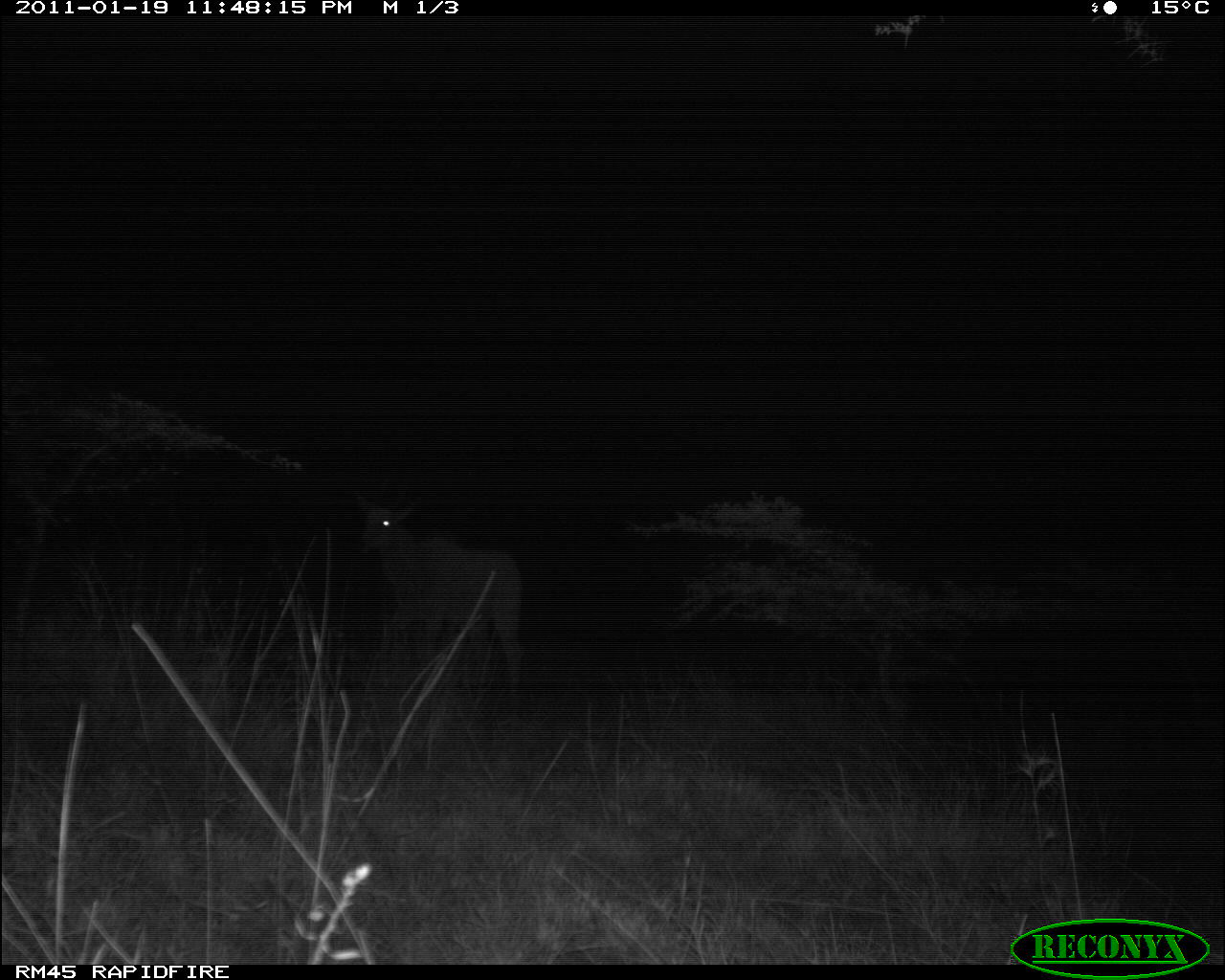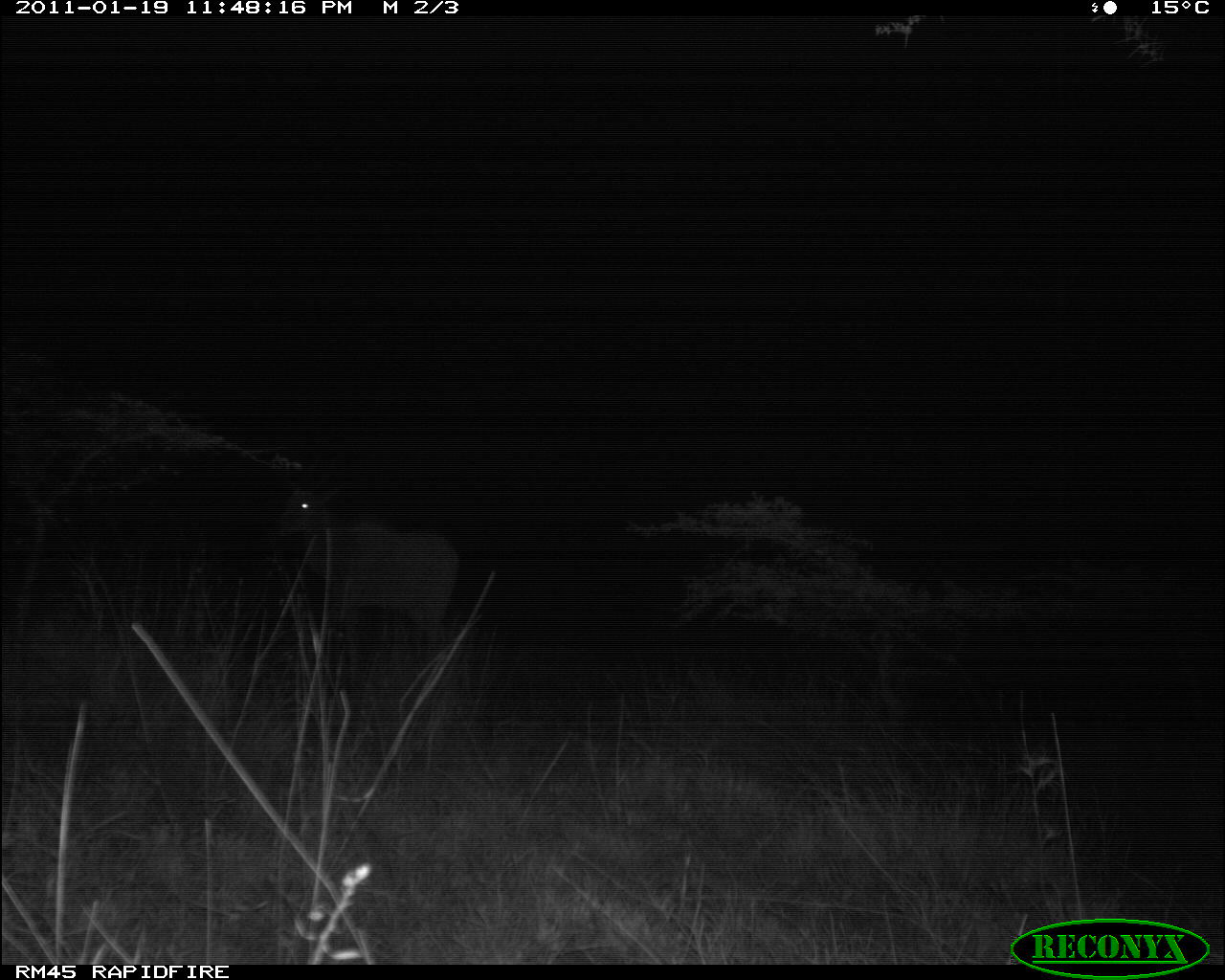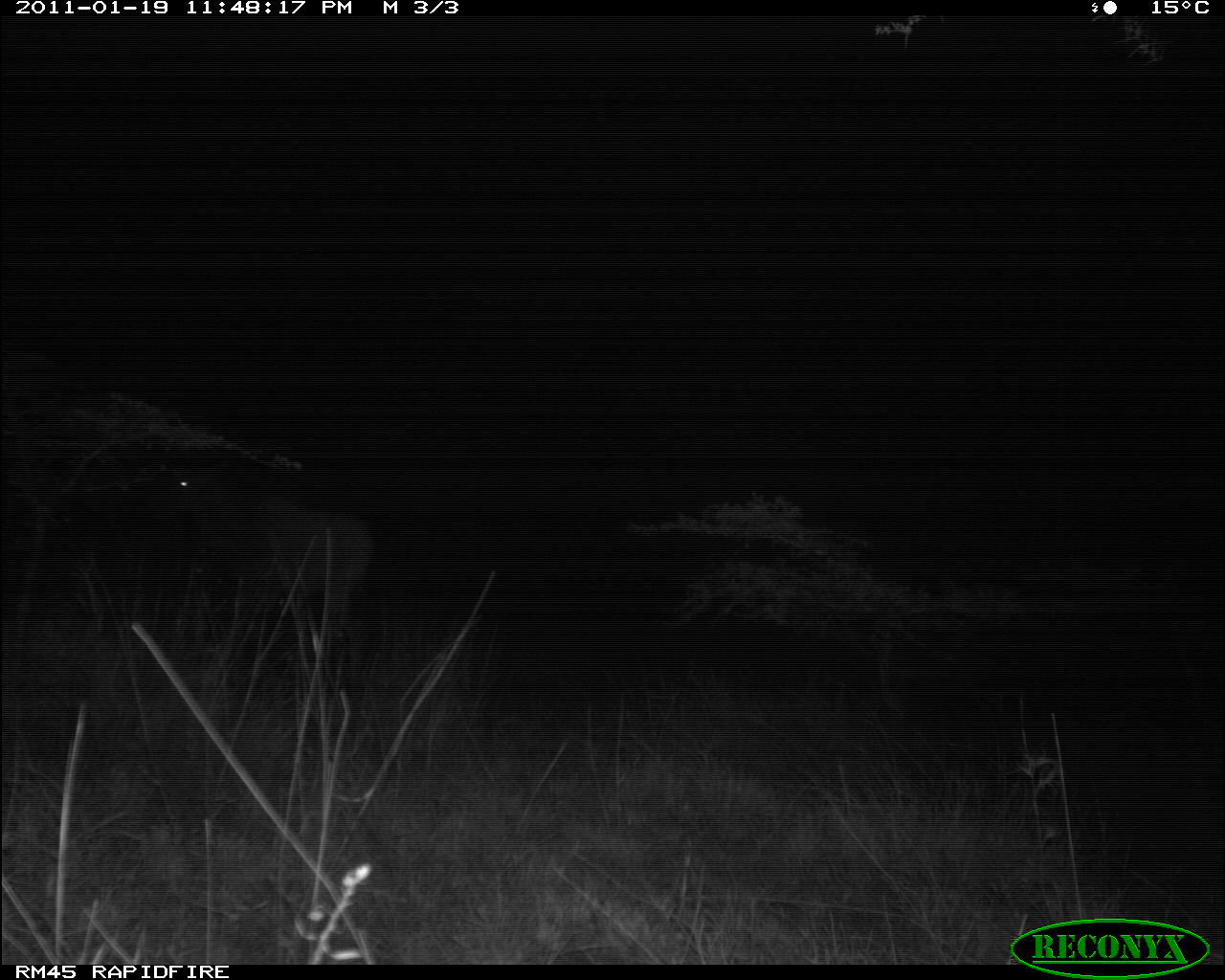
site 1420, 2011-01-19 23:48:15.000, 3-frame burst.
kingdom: Animalia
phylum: Chordata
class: Mammalia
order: Artiodactyla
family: Bovidae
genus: Madoqua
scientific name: Madoqua guentheri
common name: günther's dik-dik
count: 1